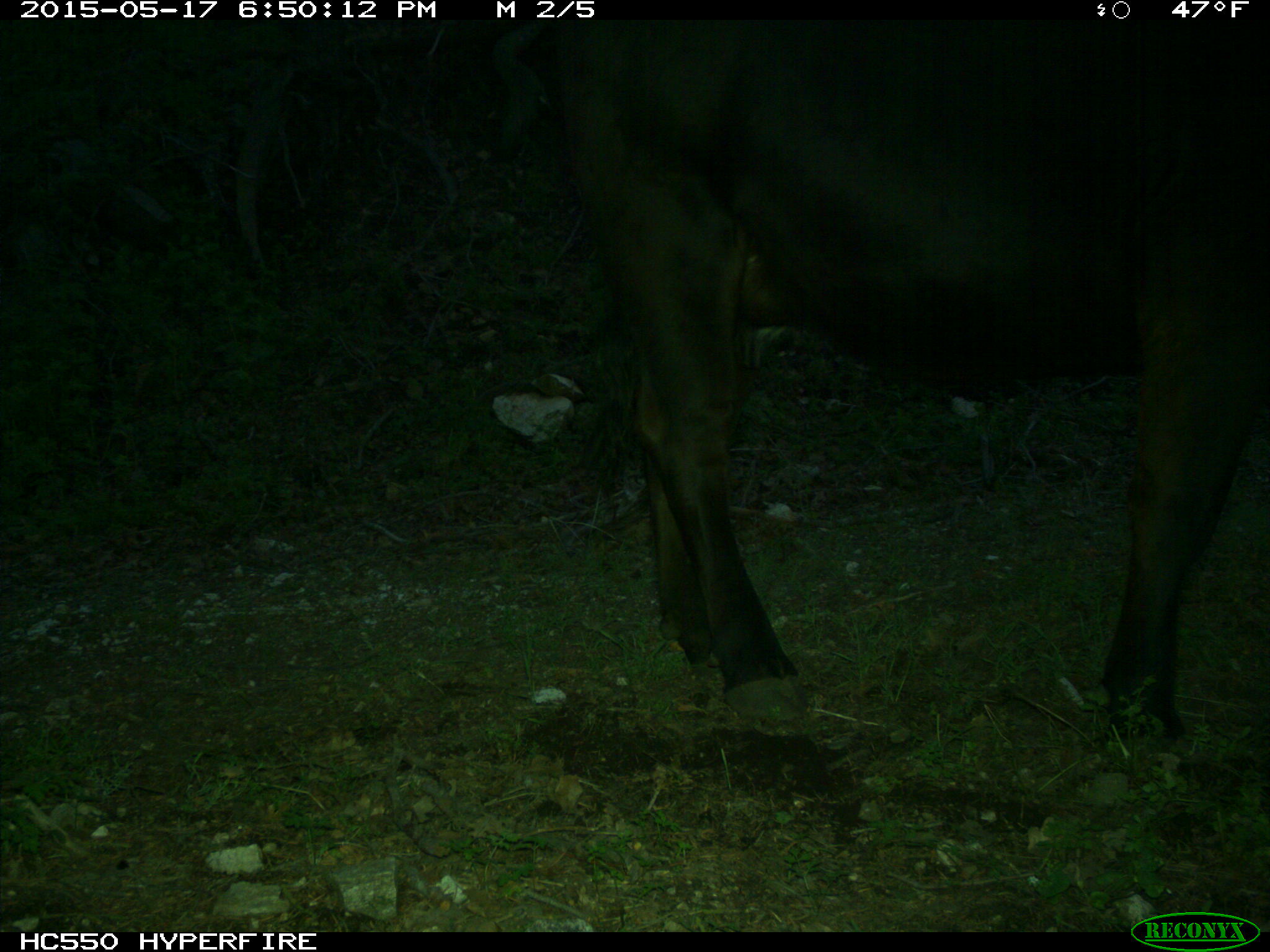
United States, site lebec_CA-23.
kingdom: Animalia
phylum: Chordata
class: Mammalia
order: Artiodactyla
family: Bovidae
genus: Bos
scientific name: Bos taurus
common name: domestic cow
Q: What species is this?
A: Bos taurus (domestic cow).